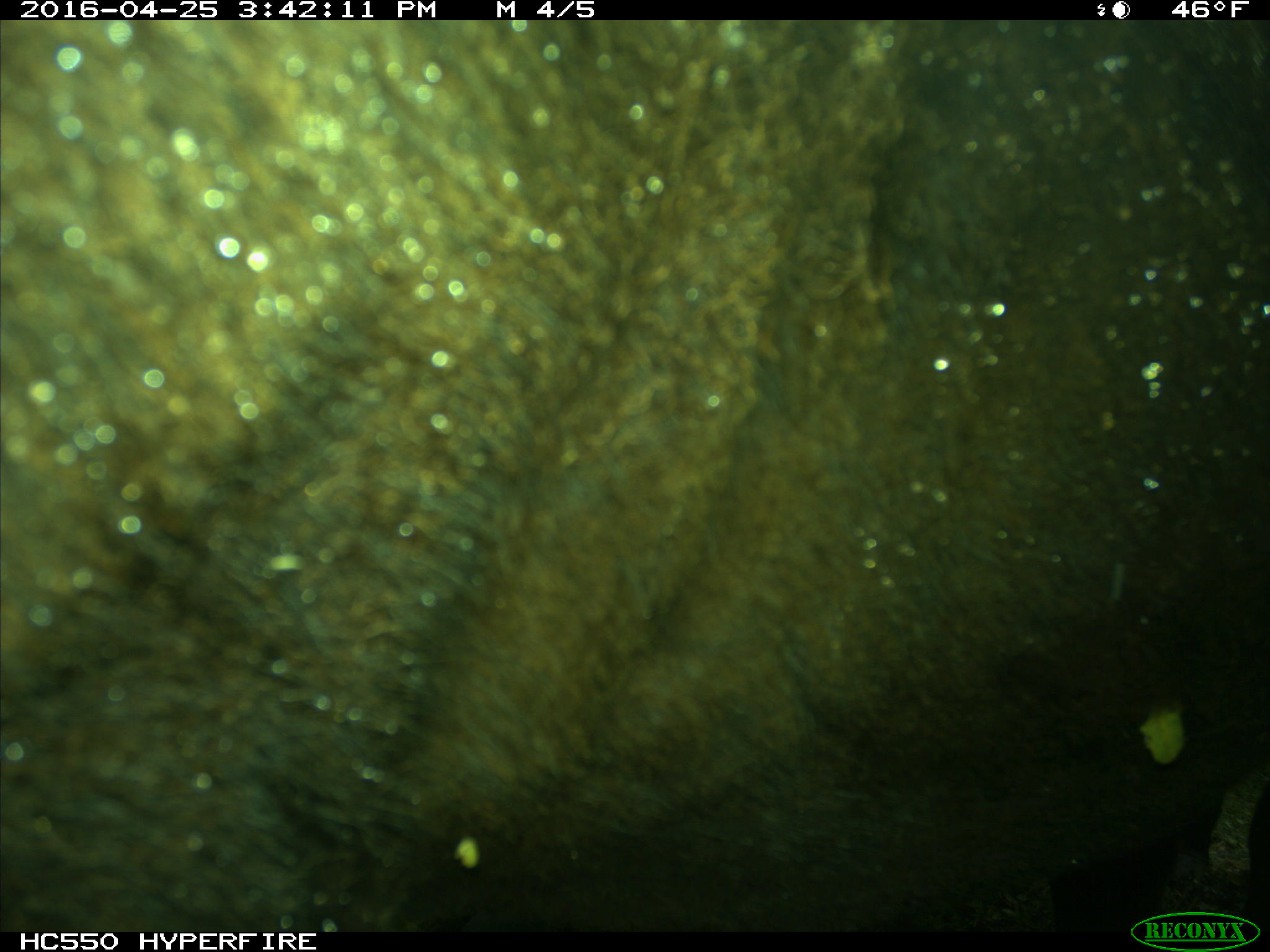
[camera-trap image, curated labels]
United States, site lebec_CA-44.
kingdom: Animalia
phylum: Chordata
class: Mammalia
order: Artiodactyla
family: Bovidae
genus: Bos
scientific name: Bos taurus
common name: domestic cow